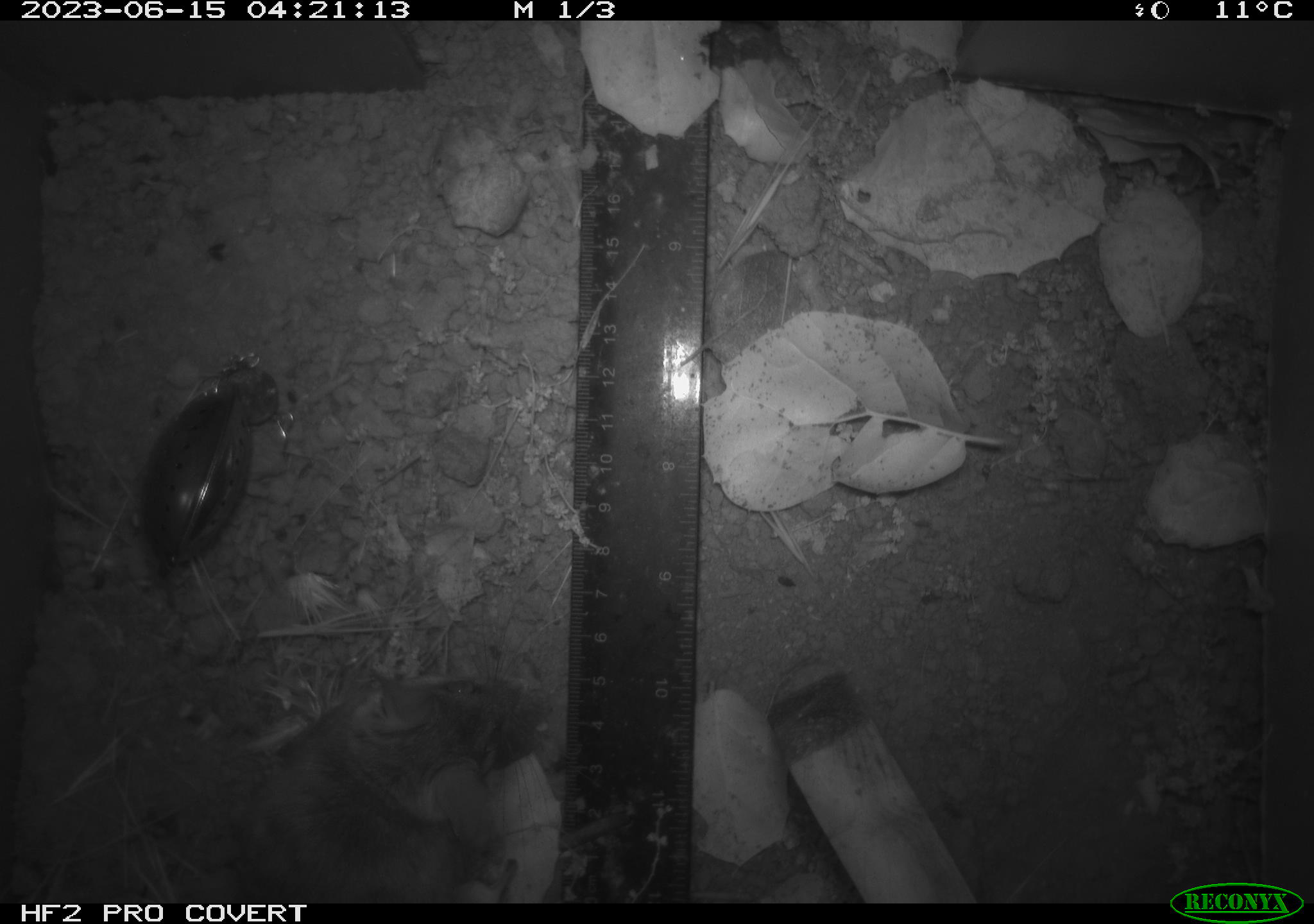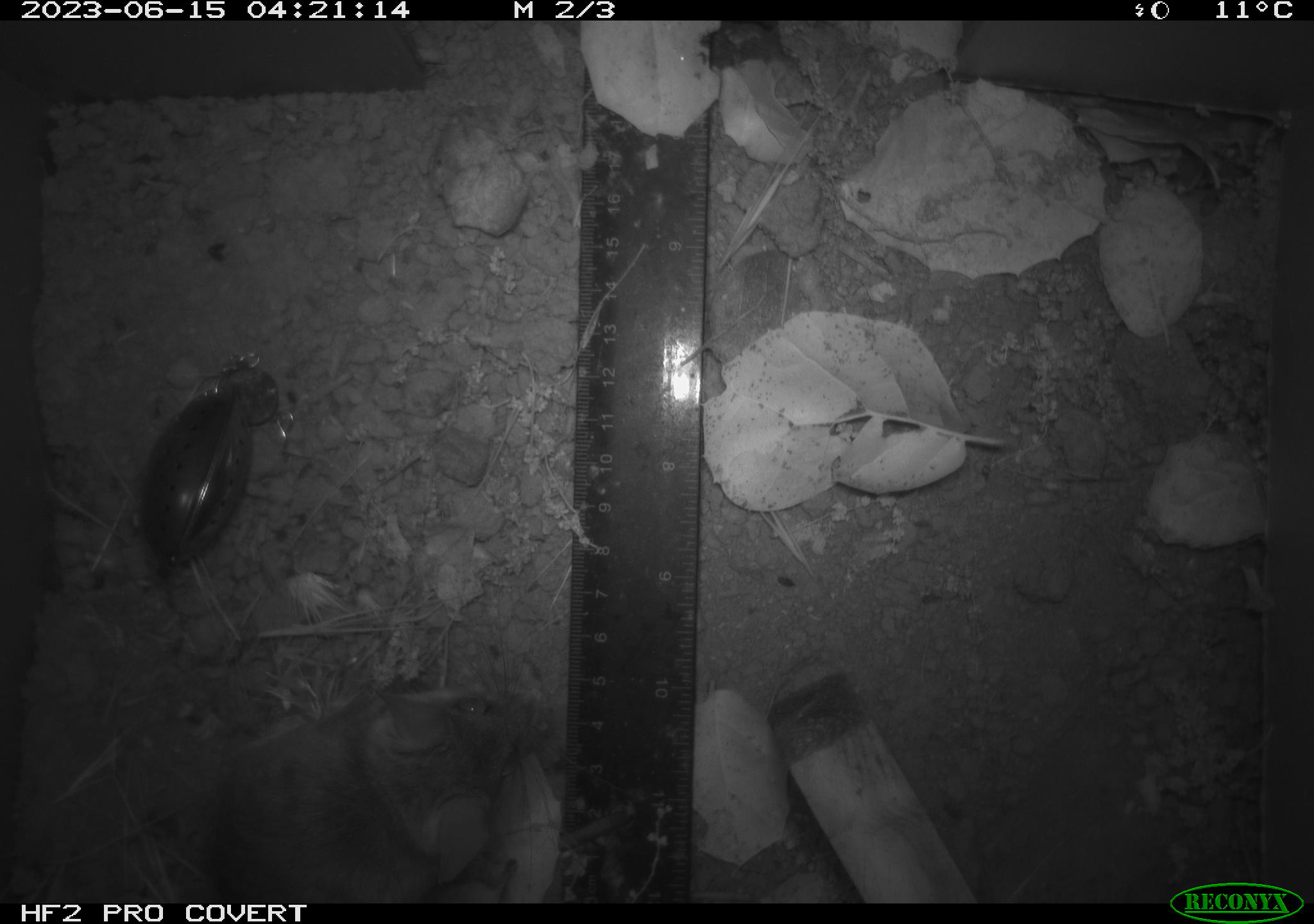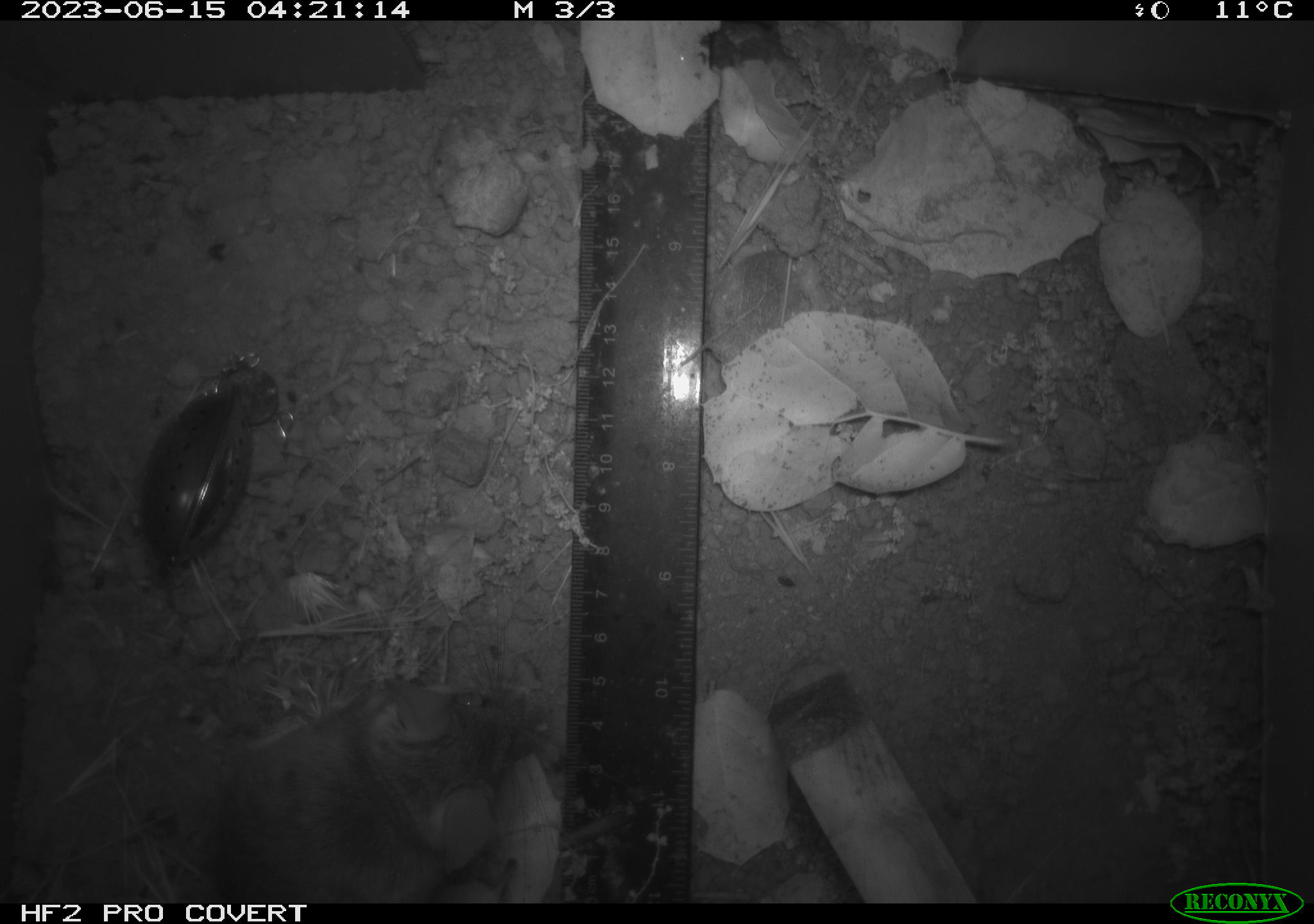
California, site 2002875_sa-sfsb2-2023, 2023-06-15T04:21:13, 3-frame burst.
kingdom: Animalia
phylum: Chordata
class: Mammalia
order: Rodentia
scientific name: Rodentia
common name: mouse species